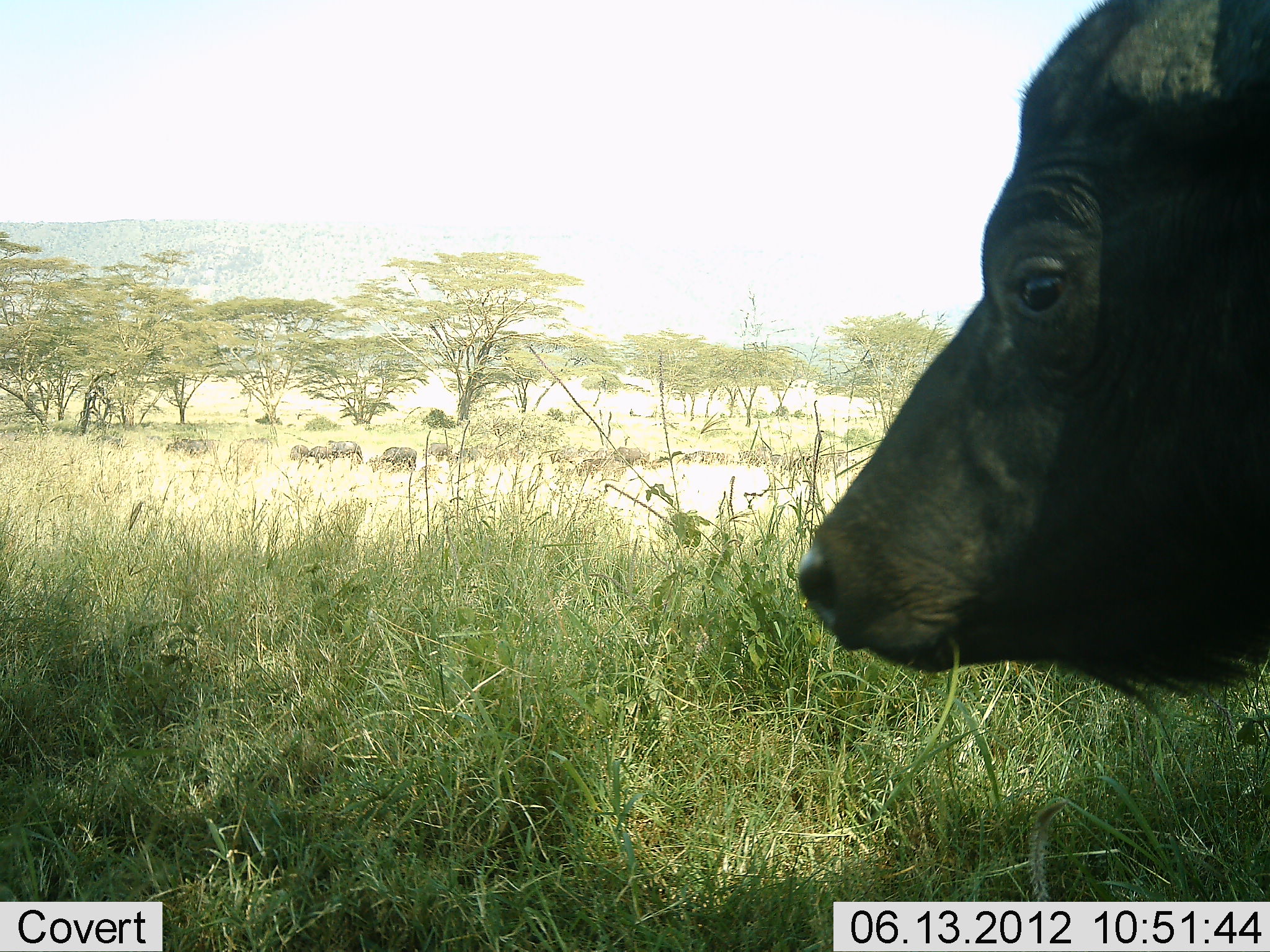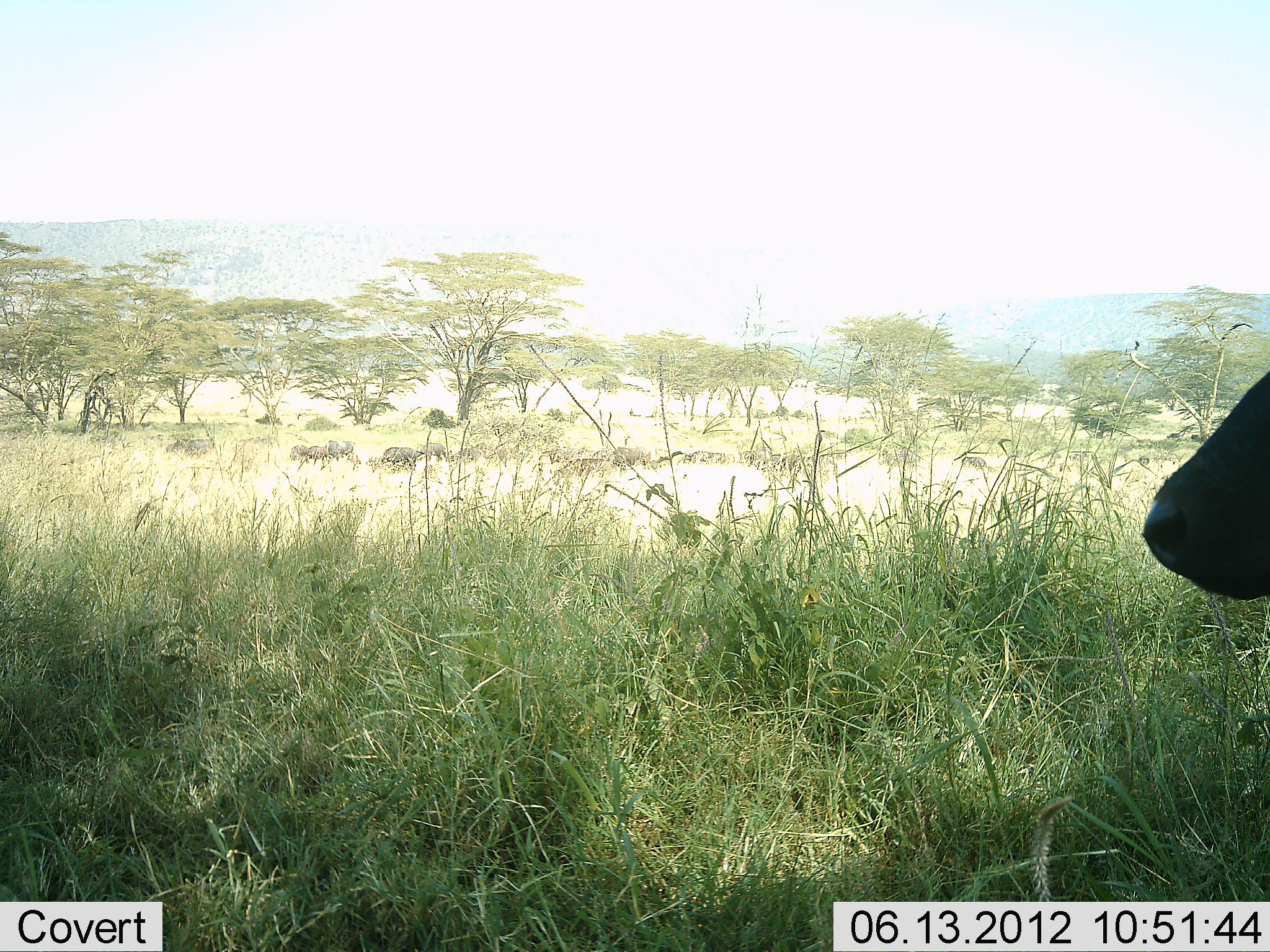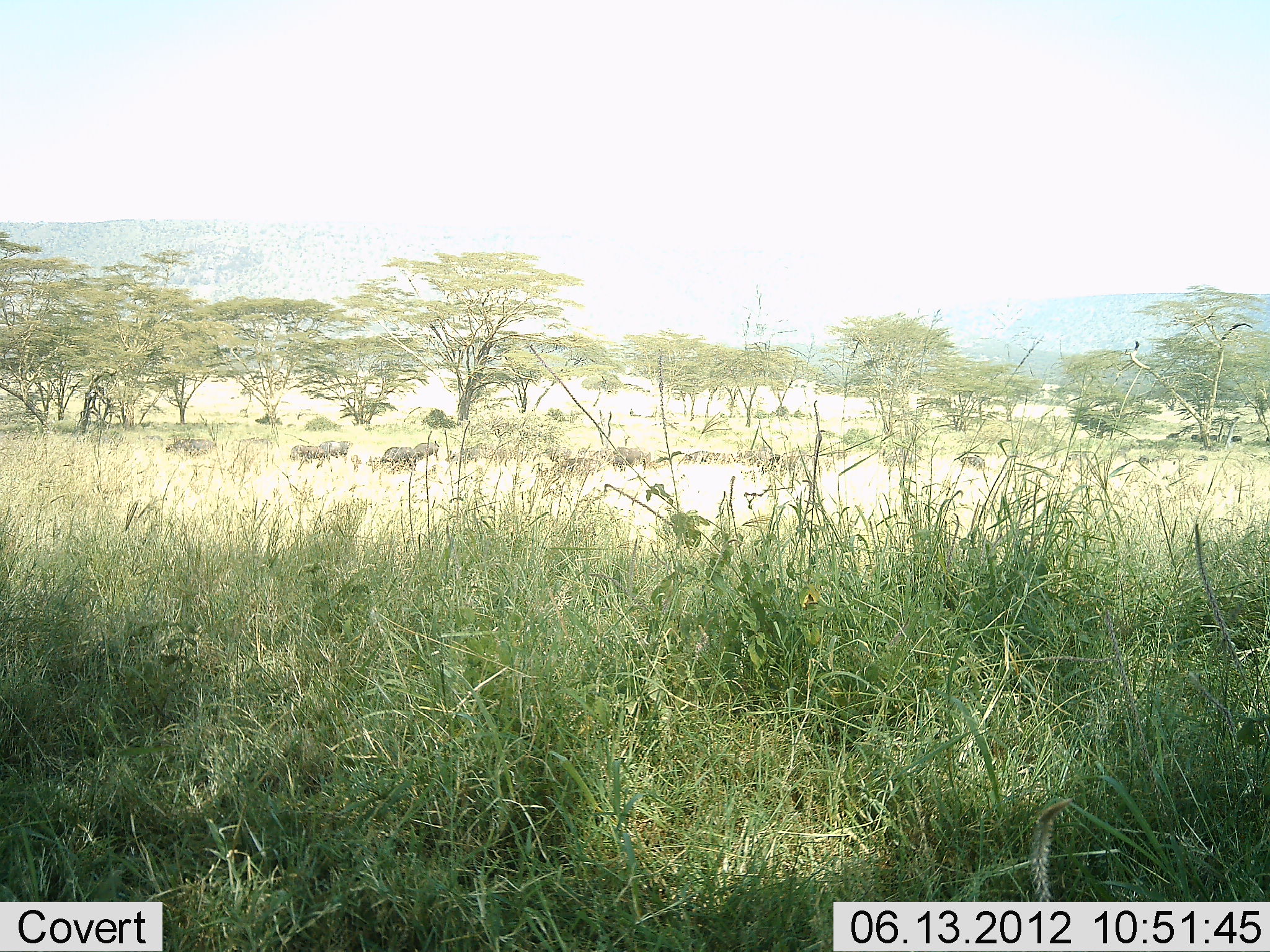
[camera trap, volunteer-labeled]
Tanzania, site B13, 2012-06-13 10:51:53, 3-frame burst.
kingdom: Animalia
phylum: Chordata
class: Mammalia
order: Artiodactyla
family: Bovidae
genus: Syncerus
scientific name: Syncerus caffer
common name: cape buffalo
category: buffalo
Buffalo (cape buffalo) (Syncerus caffer), count 5. Behavior (volunteer vote fractions): standing 30%, resting 10%, moving 100%, interacting 10%. Young present (vote fraction): 0%. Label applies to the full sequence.